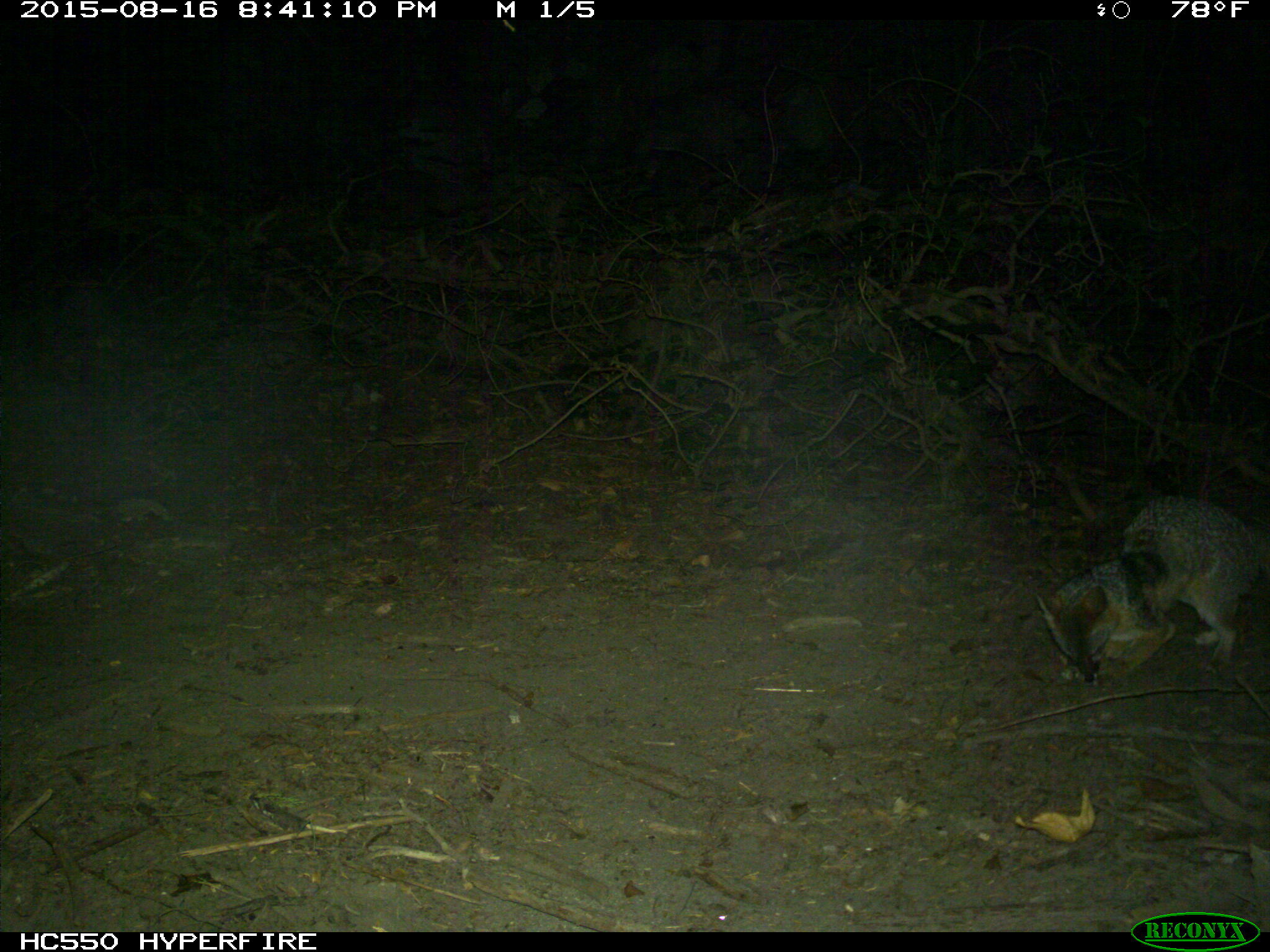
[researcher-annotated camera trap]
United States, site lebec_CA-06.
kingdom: Animalia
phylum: Chordata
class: Mammalia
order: Carnivora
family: Canidae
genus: Urocyon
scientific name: Urocyon cinereoargenteus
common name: gray fox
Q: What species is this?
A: Urocyon cinereoargenteus (gray fox).